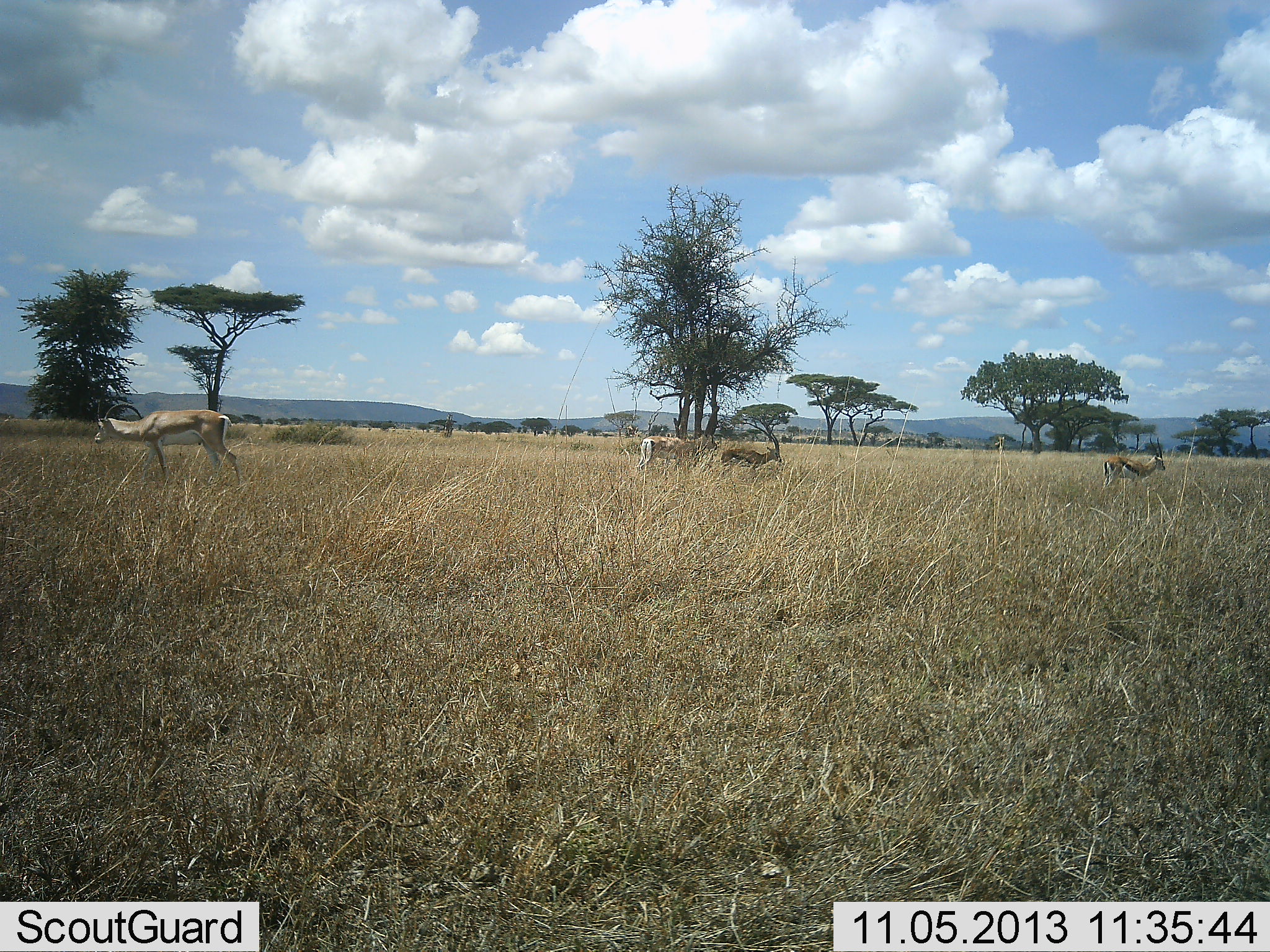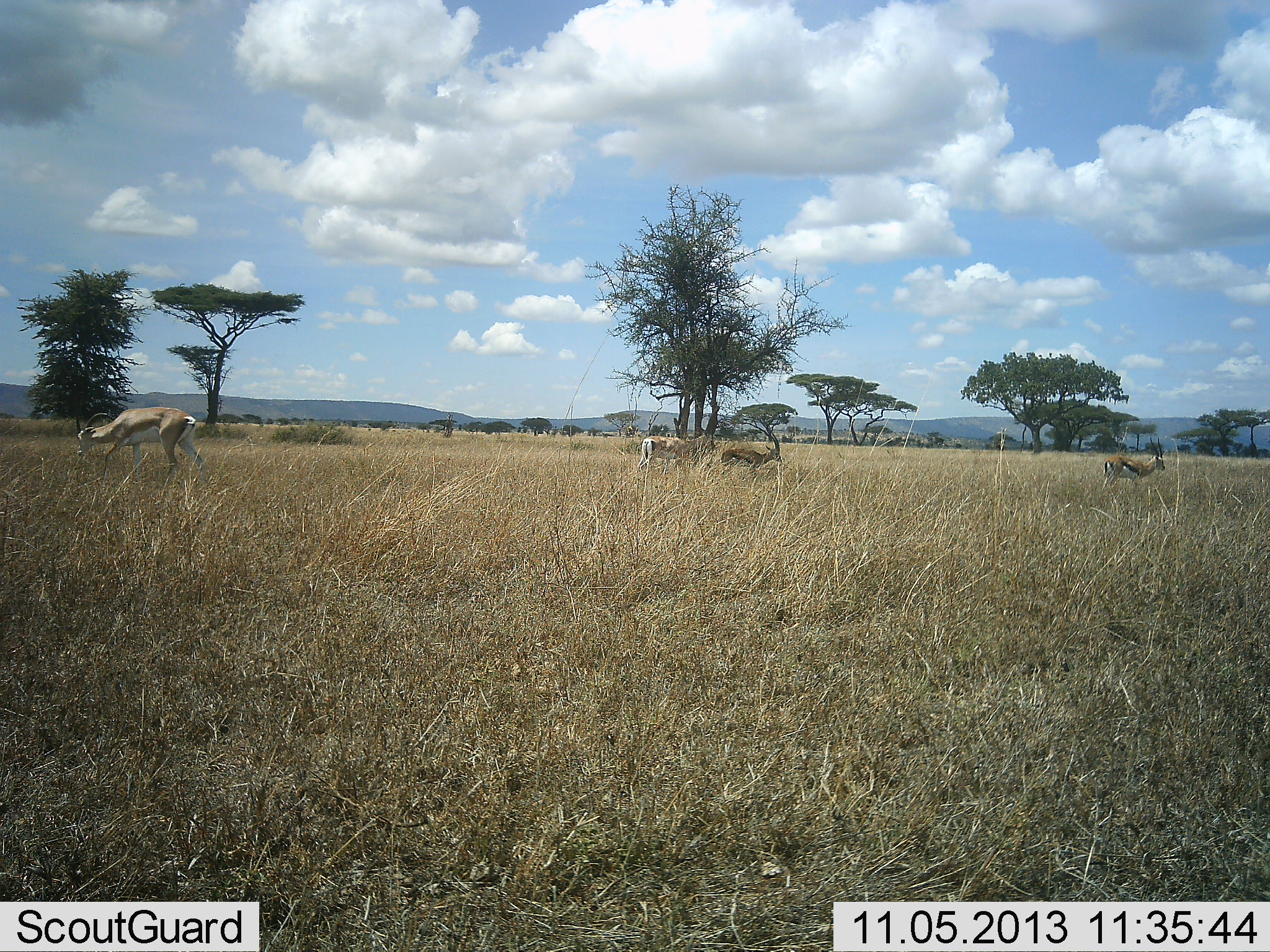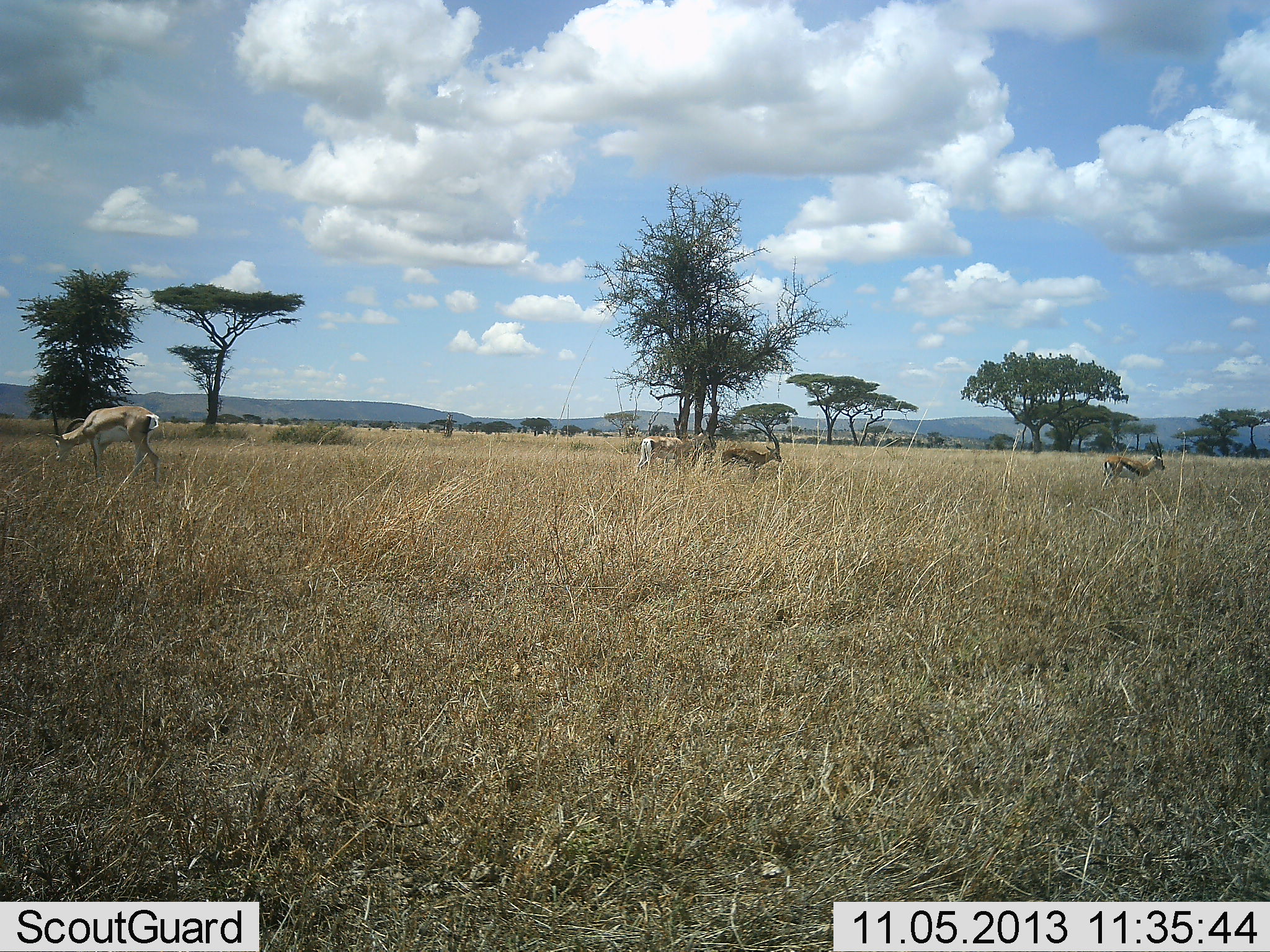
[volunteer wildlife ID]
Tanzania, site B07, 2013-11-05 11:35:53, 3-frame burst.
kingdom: Animalia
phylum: Chordata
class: Mammalia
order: Artiodactyla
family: Bovidae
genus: Nanger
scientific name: Nanger granti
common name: grant's gazelle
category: gazellegrants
Gazellegrants (grant's gazelle) (Nanger granti), count 2. Behavior (volunteer vote fractions): standing 73%, resting 0%, moving 45%, interacting 0%. Young present (vote fraction): 0%. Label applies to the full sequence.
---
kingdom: Animalia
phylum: Chordata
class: Mammalia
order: Artiodactyla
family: Bovidae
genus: Eudorcas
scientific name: Eudorcas thomsonii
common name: thomson's gazelle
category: gazellethomsons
Gazellethomsons (thomson's gazelle) (Eudorcas thomsonii), count 3. Behavior (volunteer vote fractions): standing 88%, resting 0%, moving 6%, interacting 0%. Young present (vote fraction): 6%. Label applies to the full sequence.